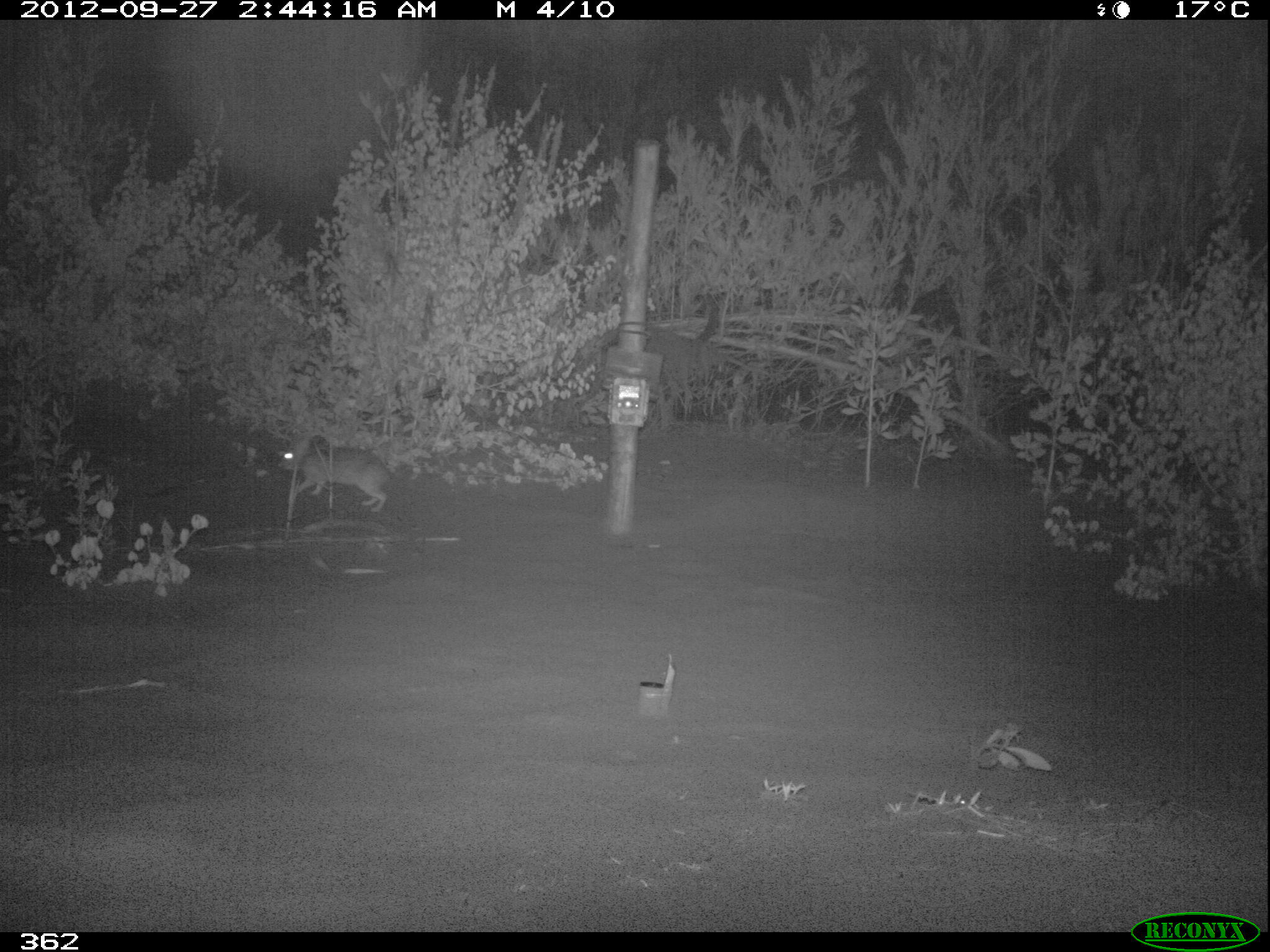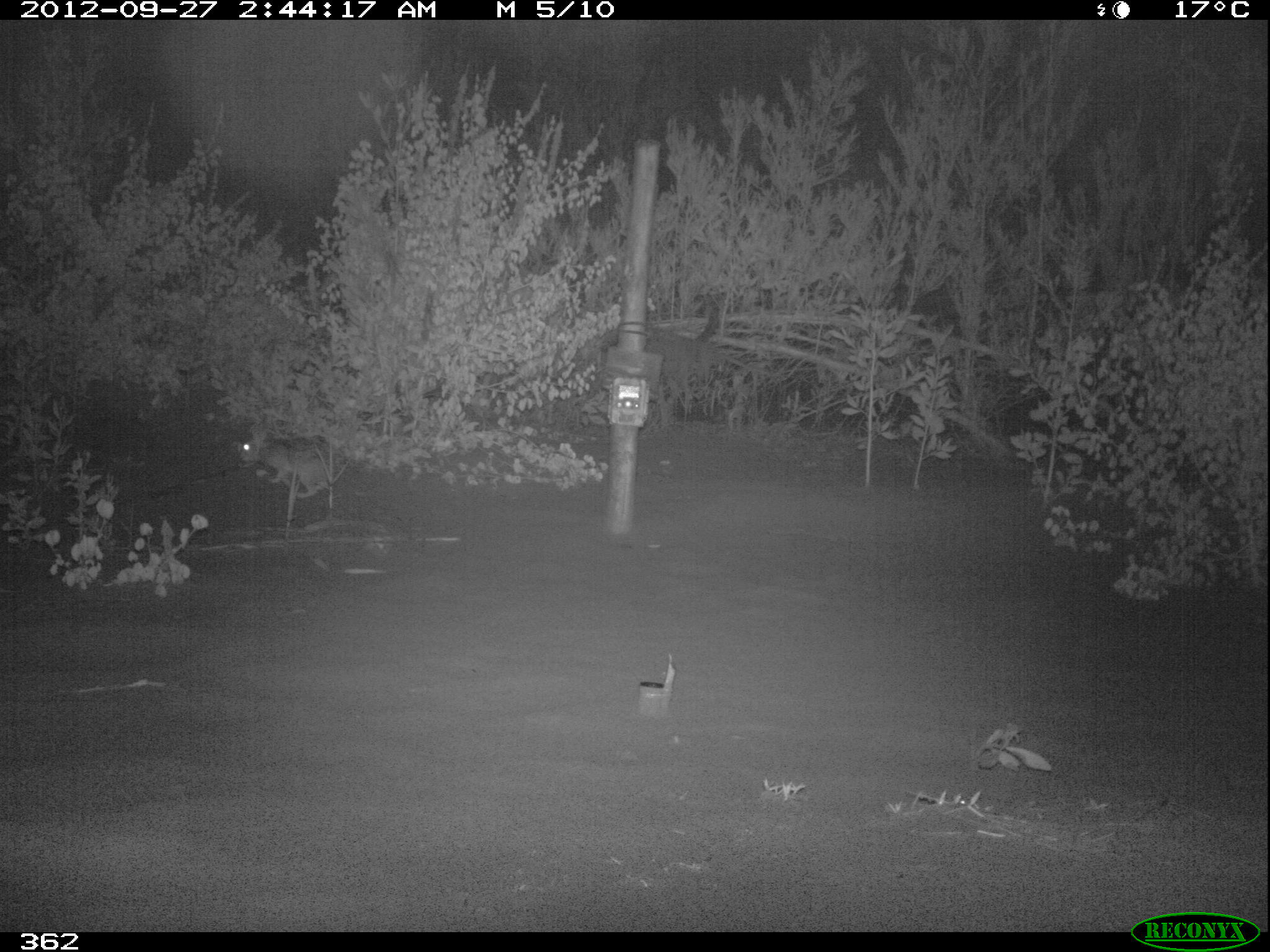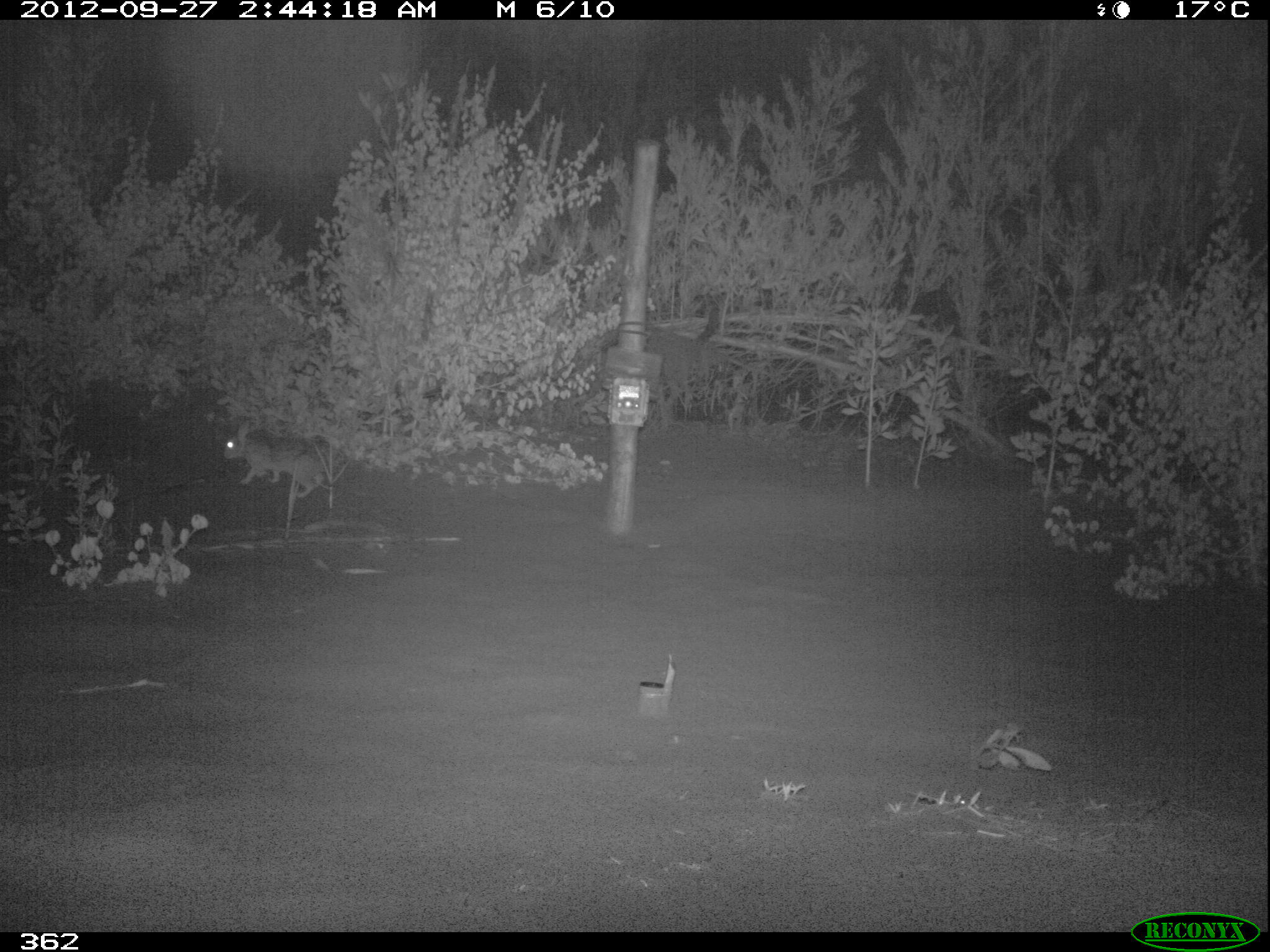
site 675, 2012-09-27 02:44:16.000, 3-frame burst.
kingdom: Animalia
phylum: Chordata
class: Mammalia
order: Lagomorpha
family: Leporidae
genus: Sylvilagus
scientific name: Sylvilagus brasiliensis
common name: tapeti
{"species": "Sylvilagus brasiliensis (tapeti)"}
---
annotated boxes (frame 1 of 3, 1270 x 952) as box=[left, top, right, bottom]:
sylvilagus brasiliensis: box=[278, 434, 390, 512]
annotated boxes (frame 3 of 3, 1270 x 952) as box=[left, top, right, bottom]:
sylvilagus brasiliensis: box=[222, 421, 334, 498]